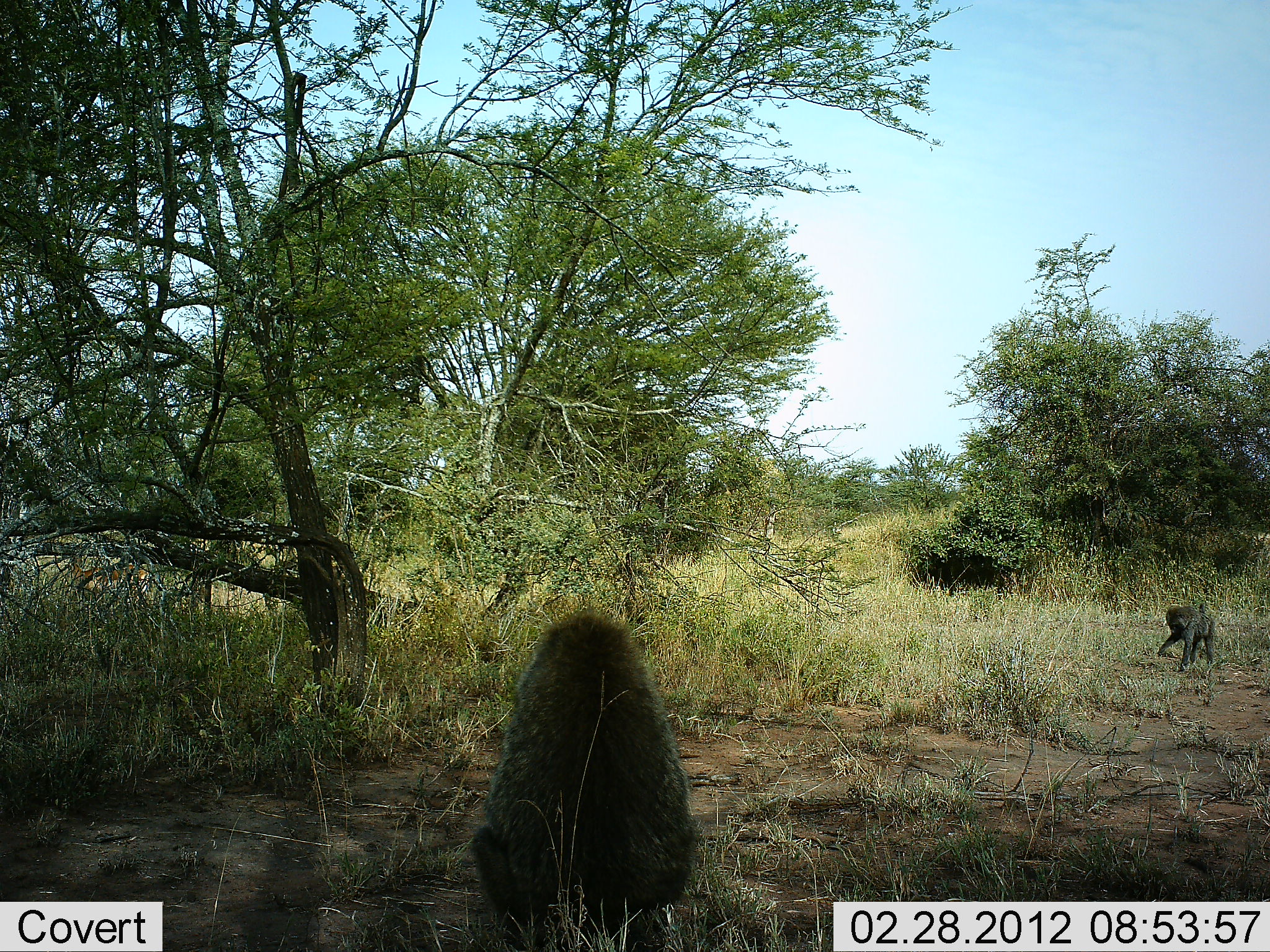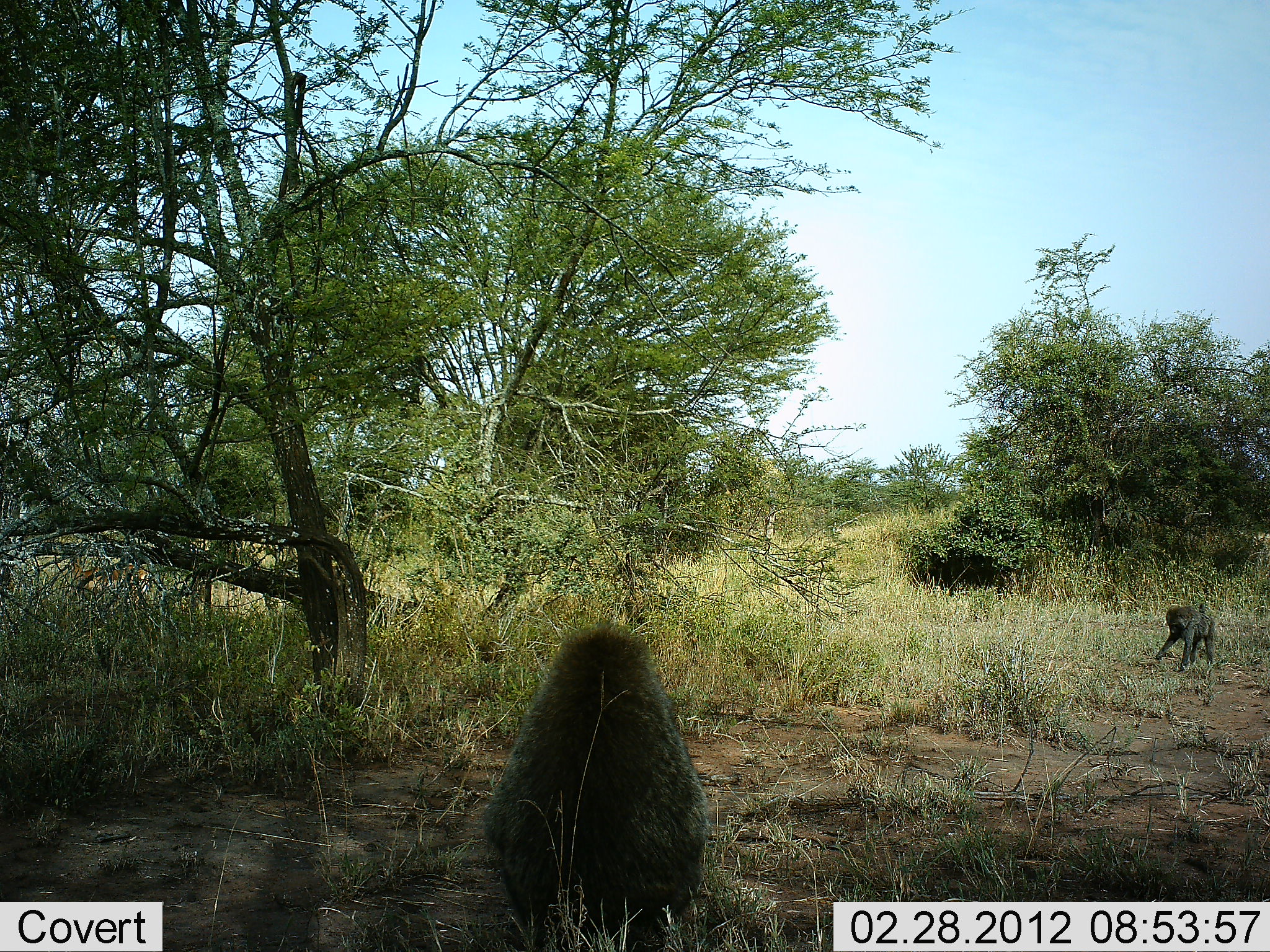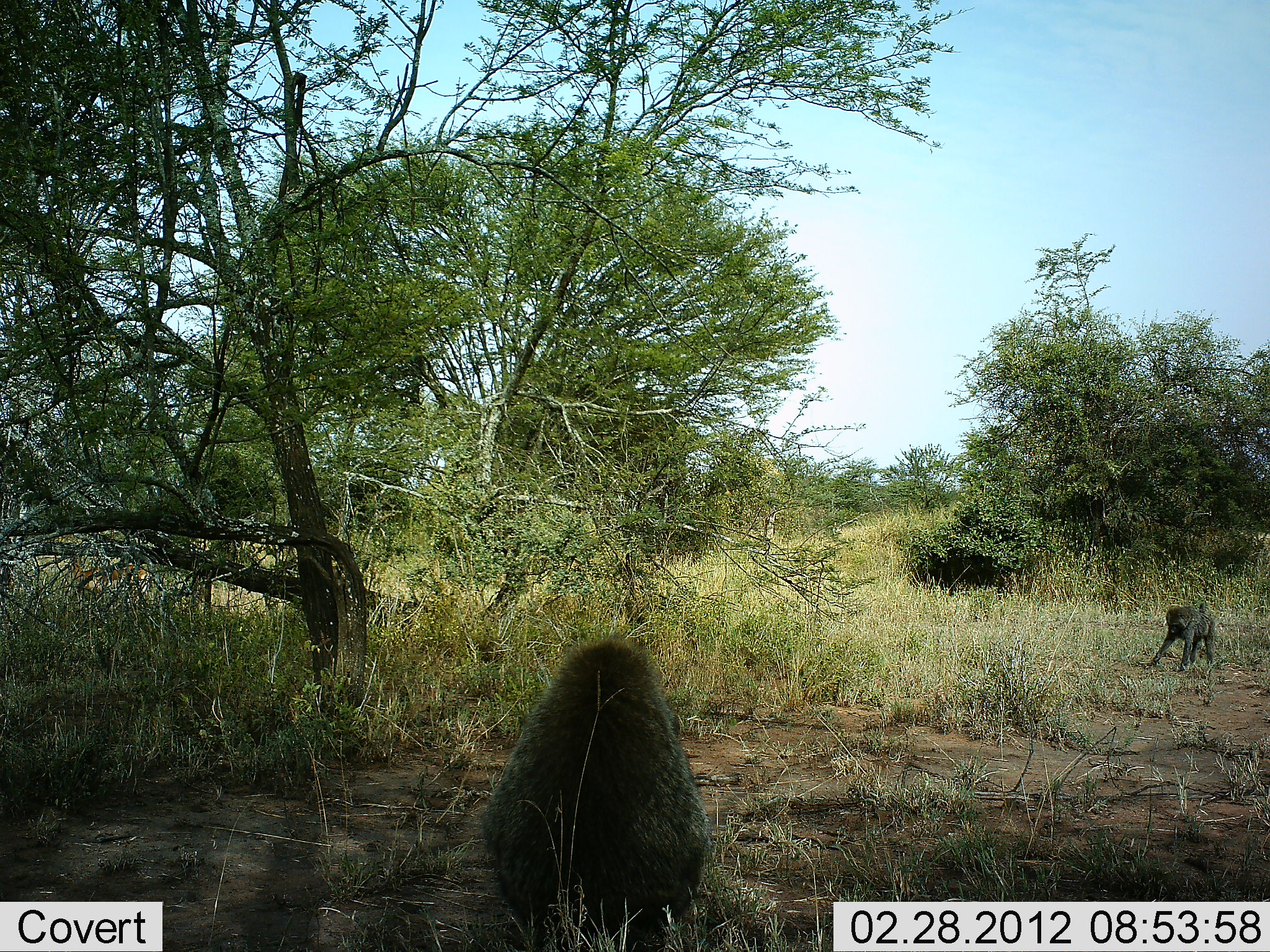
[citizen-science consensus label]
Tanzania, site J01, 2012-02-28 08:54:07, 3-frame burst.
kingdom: Animalia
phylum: Chordata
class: Mammalia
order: Primates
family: Cercopithecidae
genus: Papio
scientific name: Papio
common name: baboon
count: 2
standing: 38%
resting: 58%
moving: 15%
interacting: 8%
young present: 4%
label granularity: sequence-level